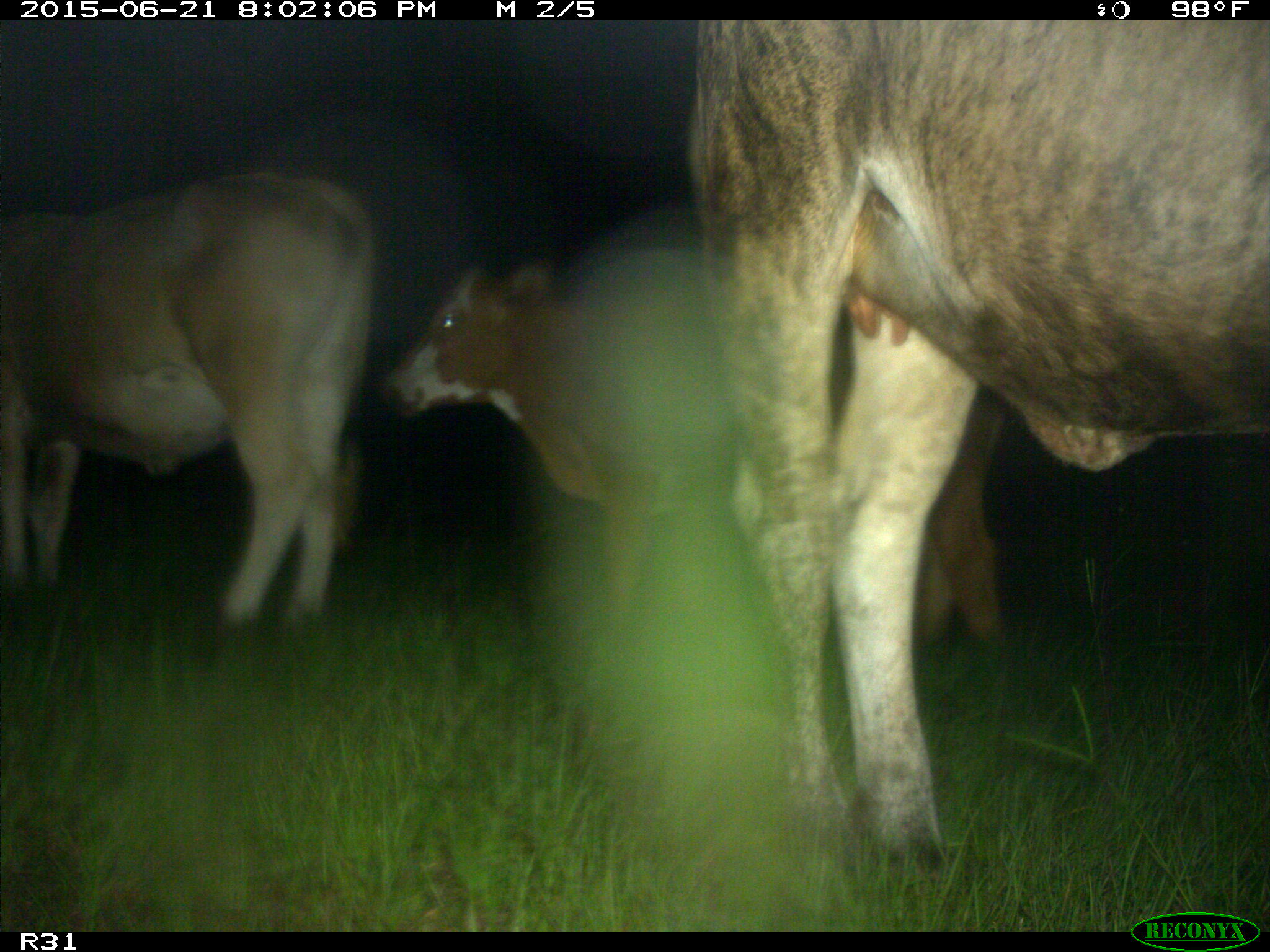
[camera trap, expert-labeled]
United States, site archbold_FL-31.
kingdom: Animalia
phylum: Chordata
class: Mammalia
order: Artiodactyla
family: Bovidae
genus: Bos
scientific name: Bos taurus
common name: domestic cow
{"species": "Bos taurus (domestic cow)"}